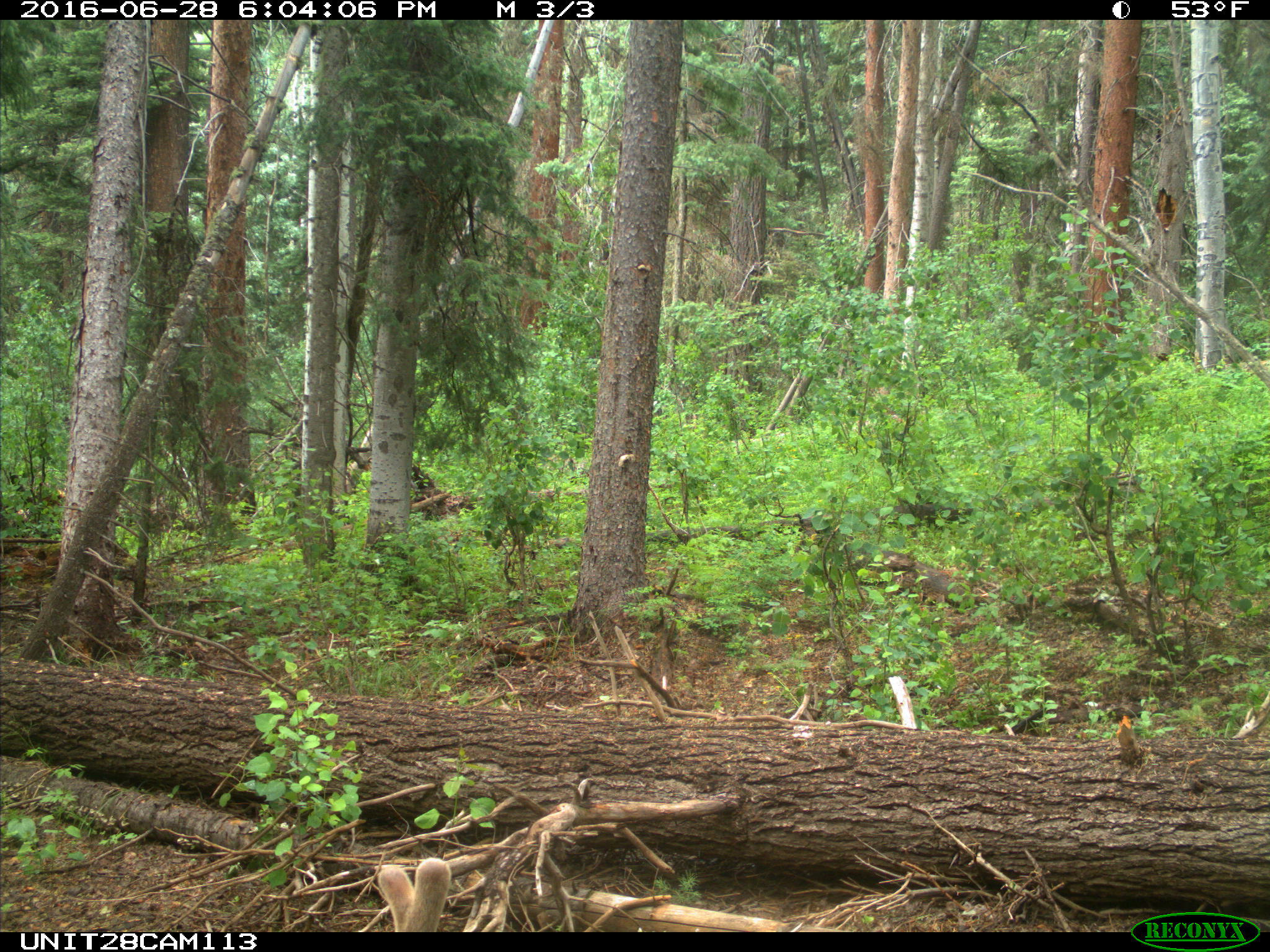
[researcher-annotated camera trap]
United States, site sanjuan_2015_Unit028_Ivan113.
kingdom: Animalia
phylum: Chordata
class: Mammalia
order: Artiodactyla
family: Cervidae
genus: Cervus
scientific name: Cervus elaphus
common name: red deer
Cervus elaphus (red deer).